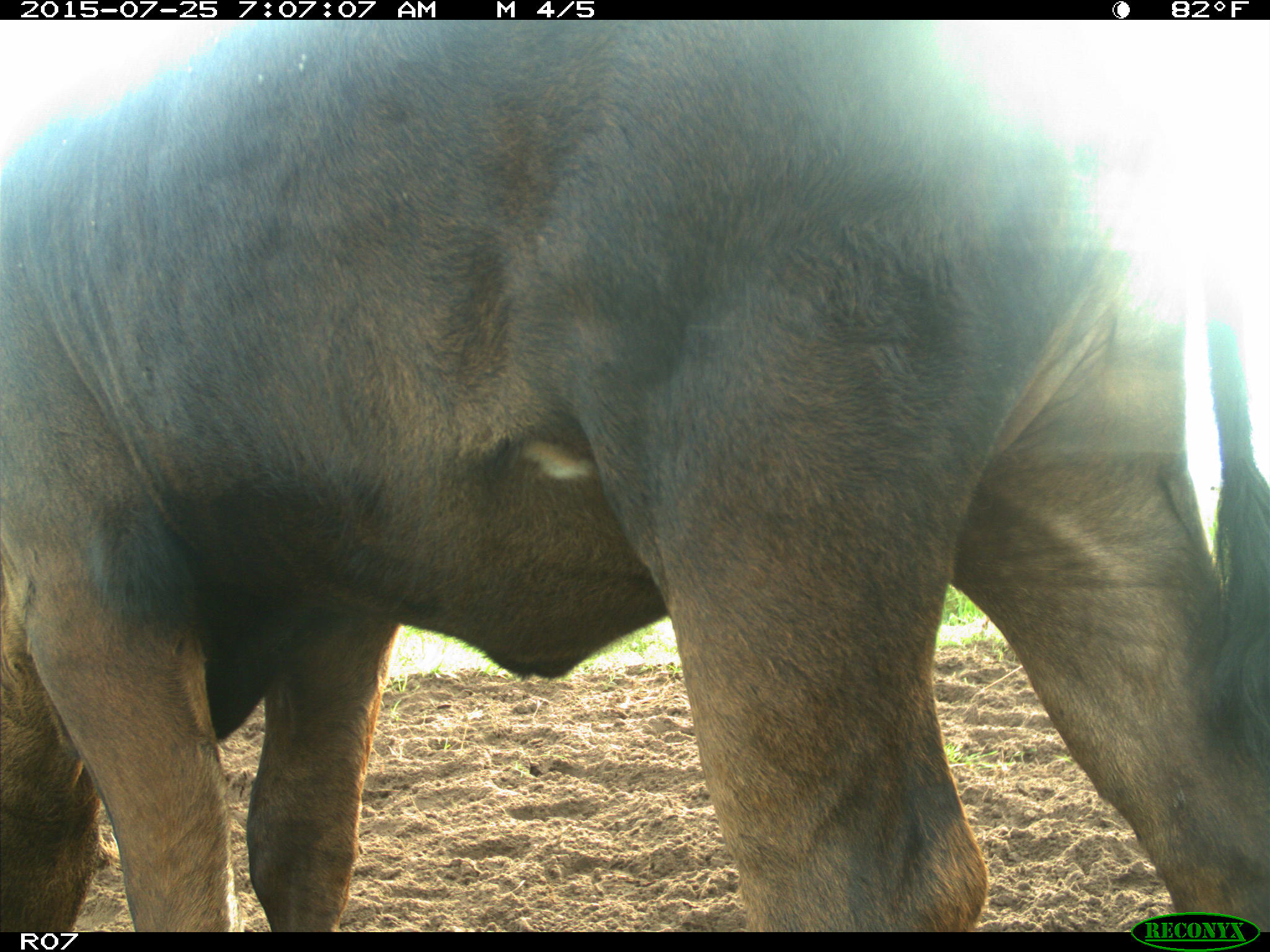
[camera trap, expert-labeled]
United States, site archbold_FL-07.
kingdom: Animalia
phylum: Chordata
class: Mammalia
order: Artiodactyla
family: Bovidae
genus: Bos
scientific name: Bos taurus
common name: domestic cow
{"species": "Bos taurus (domestic cow)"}